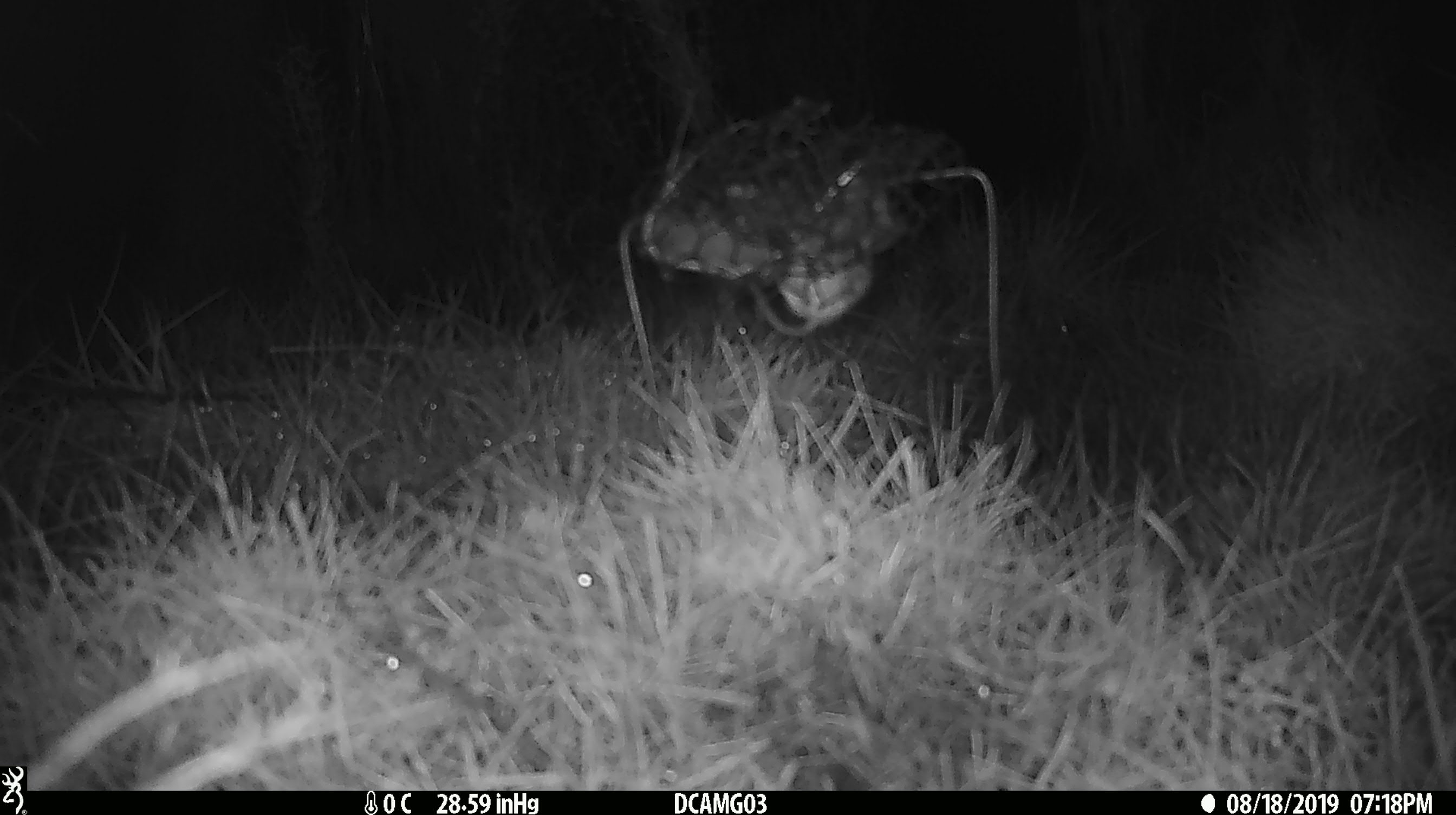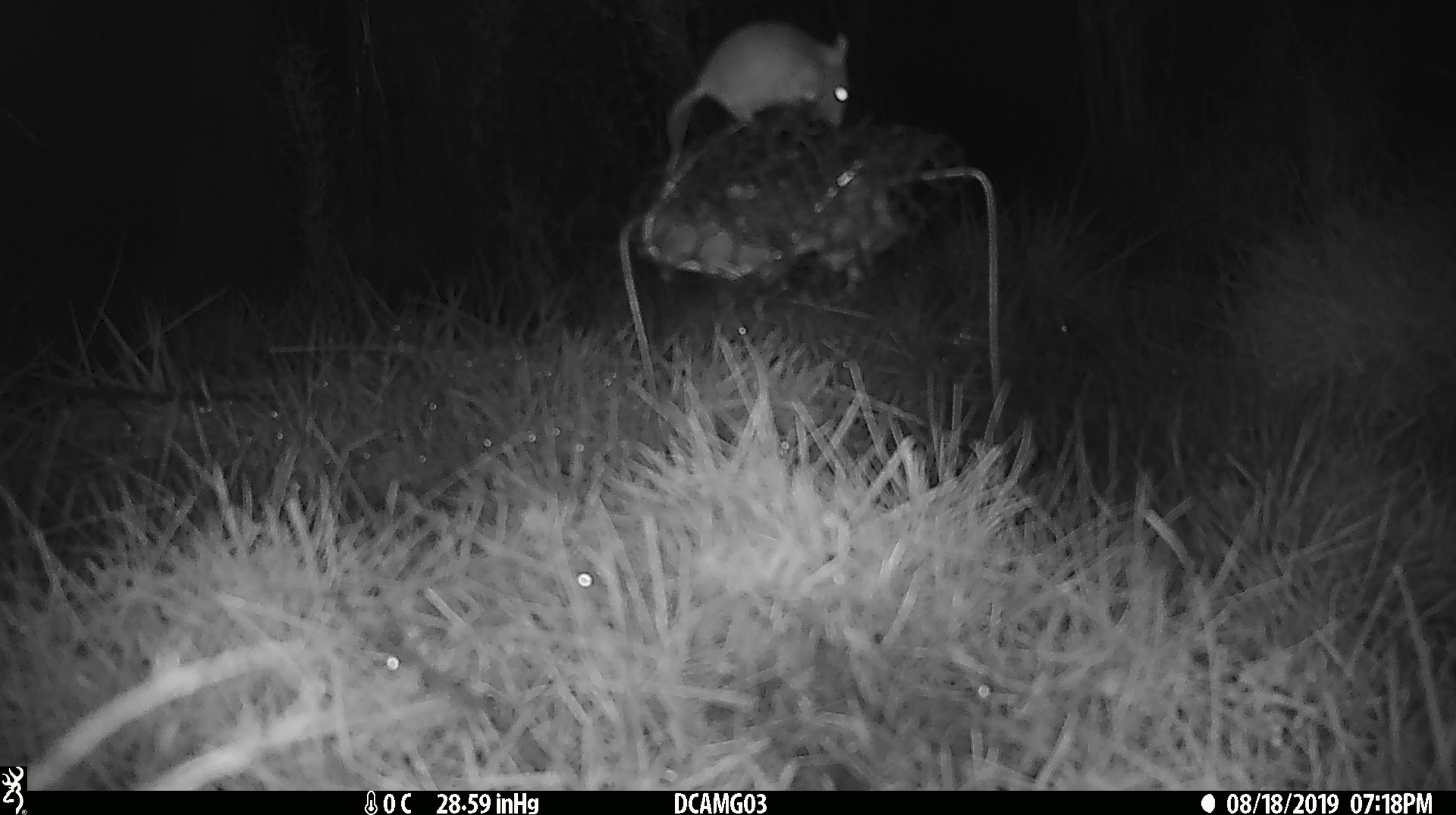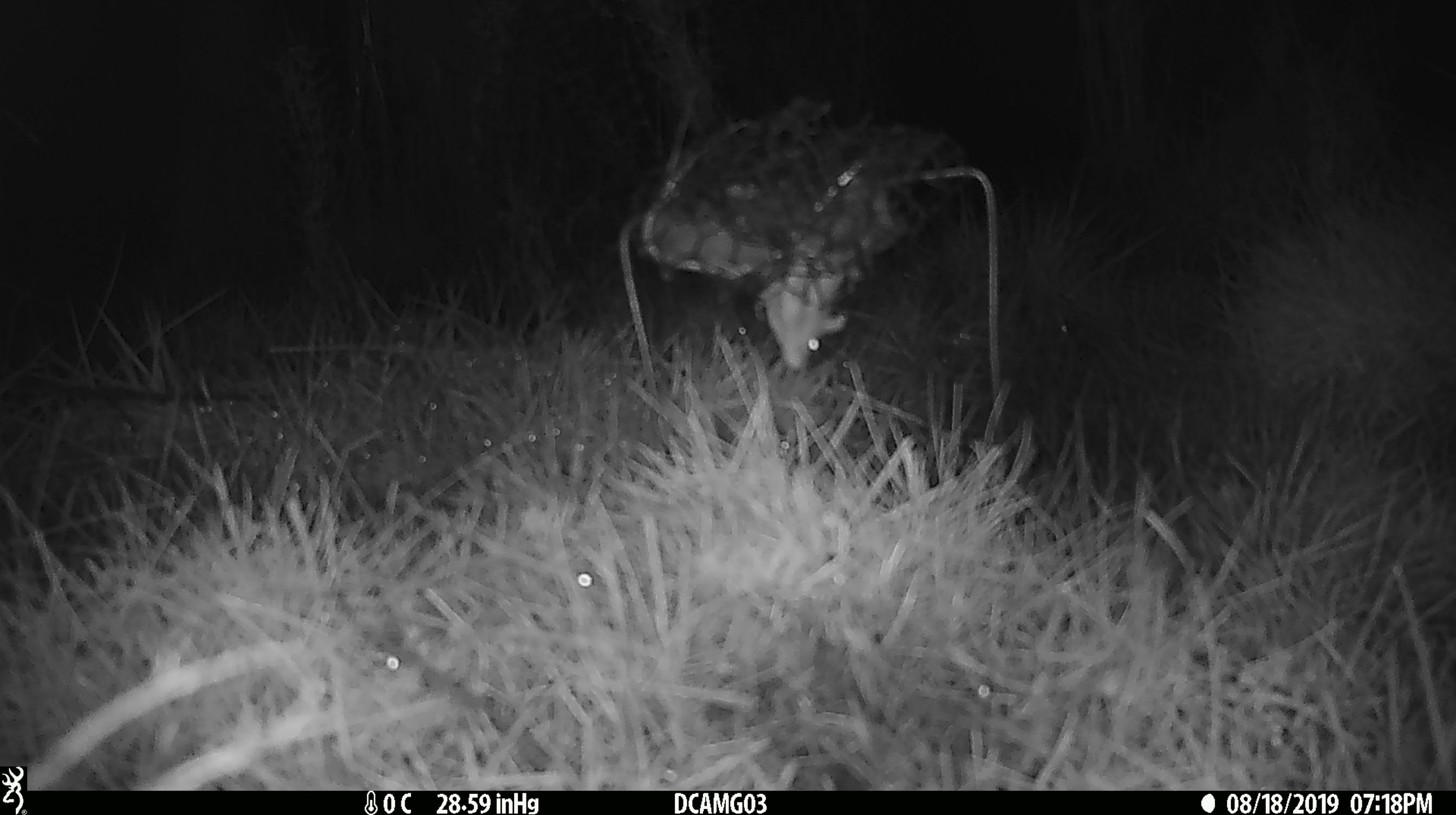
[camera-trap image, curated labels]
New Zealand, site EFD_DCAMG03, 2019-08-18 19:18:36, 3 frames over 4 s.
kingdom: Animalia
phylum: Chordata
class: Mammalia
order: Rodentia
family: Muridae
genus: Mus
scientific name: Mus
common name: mouse